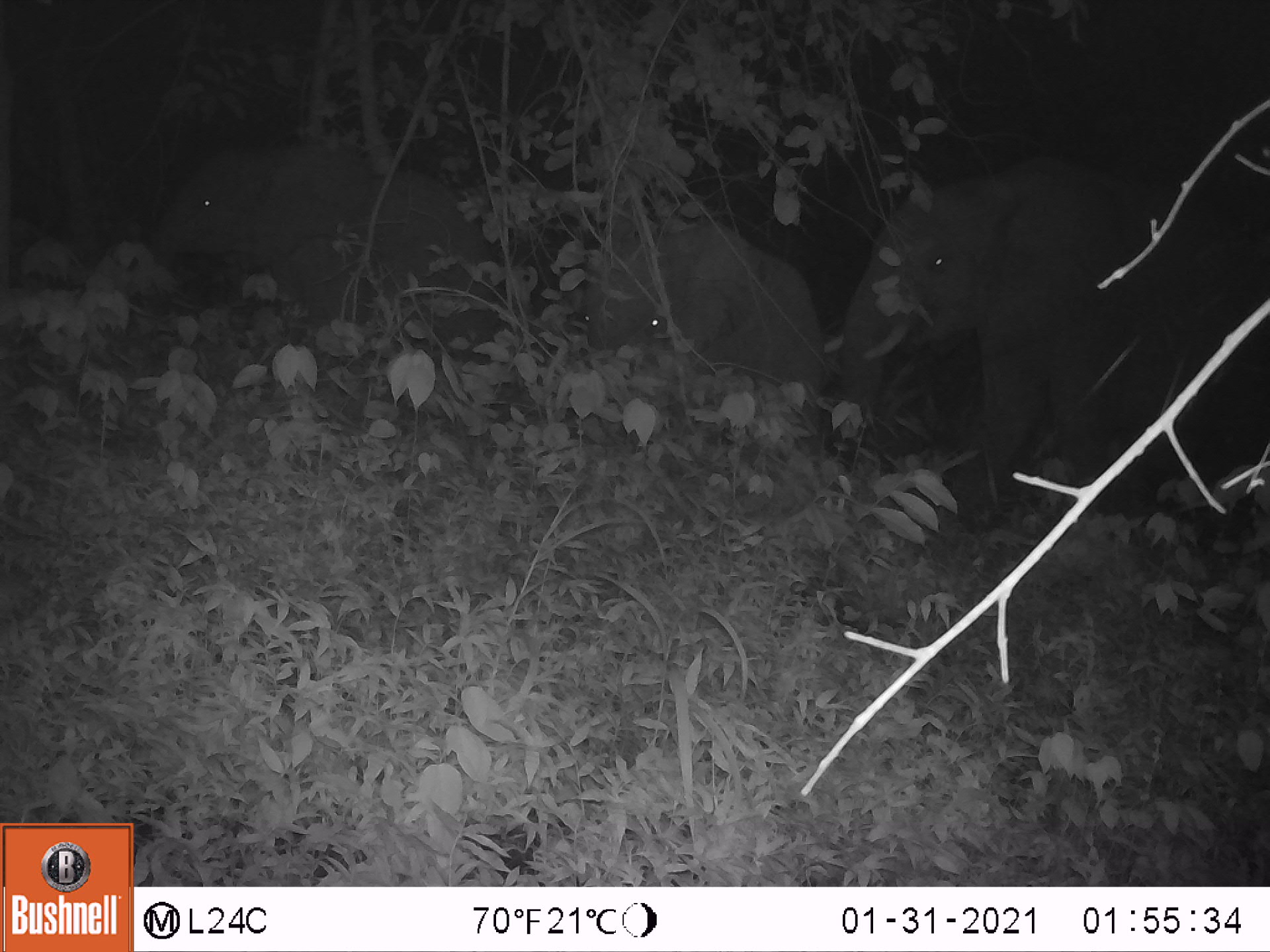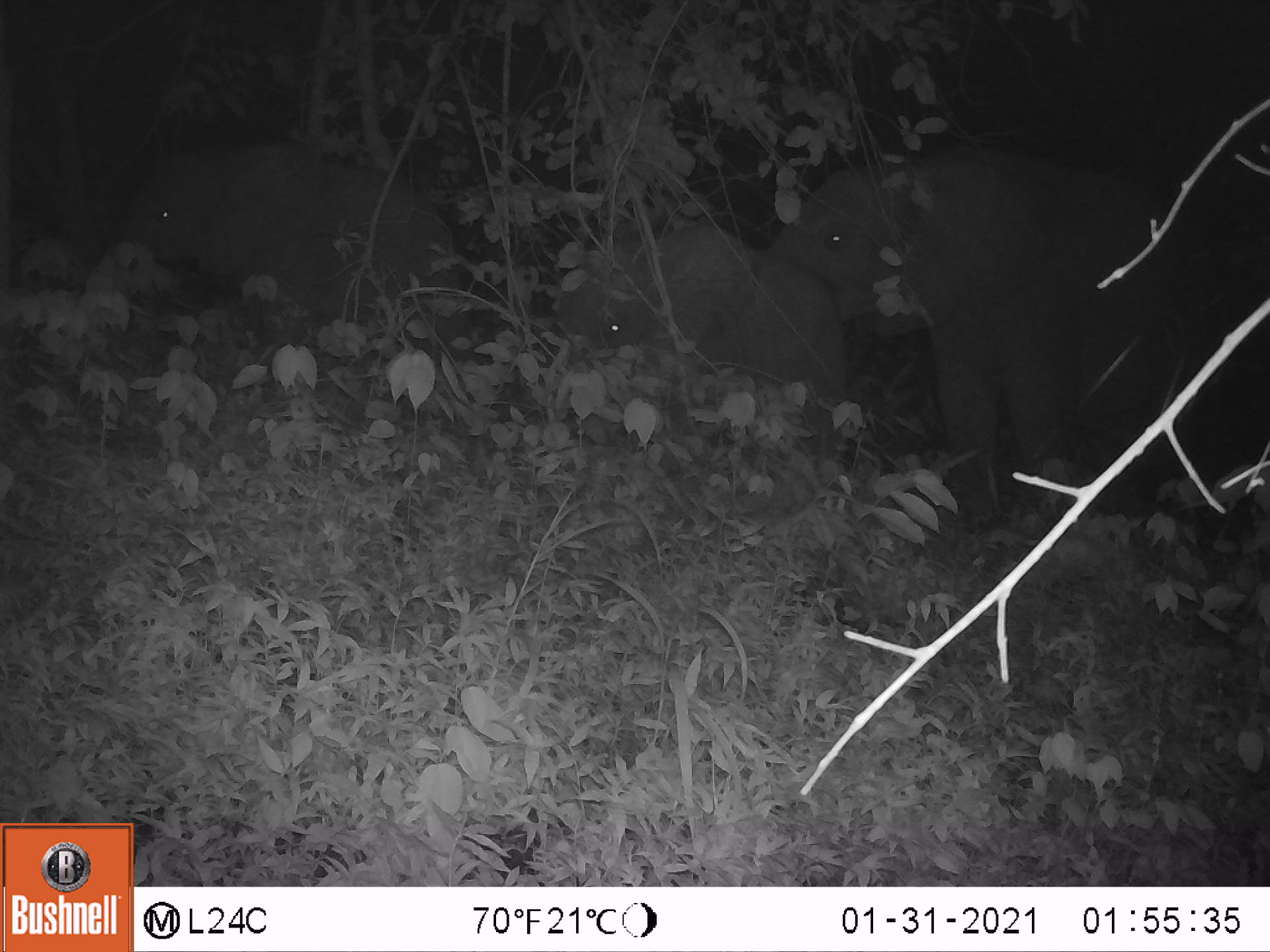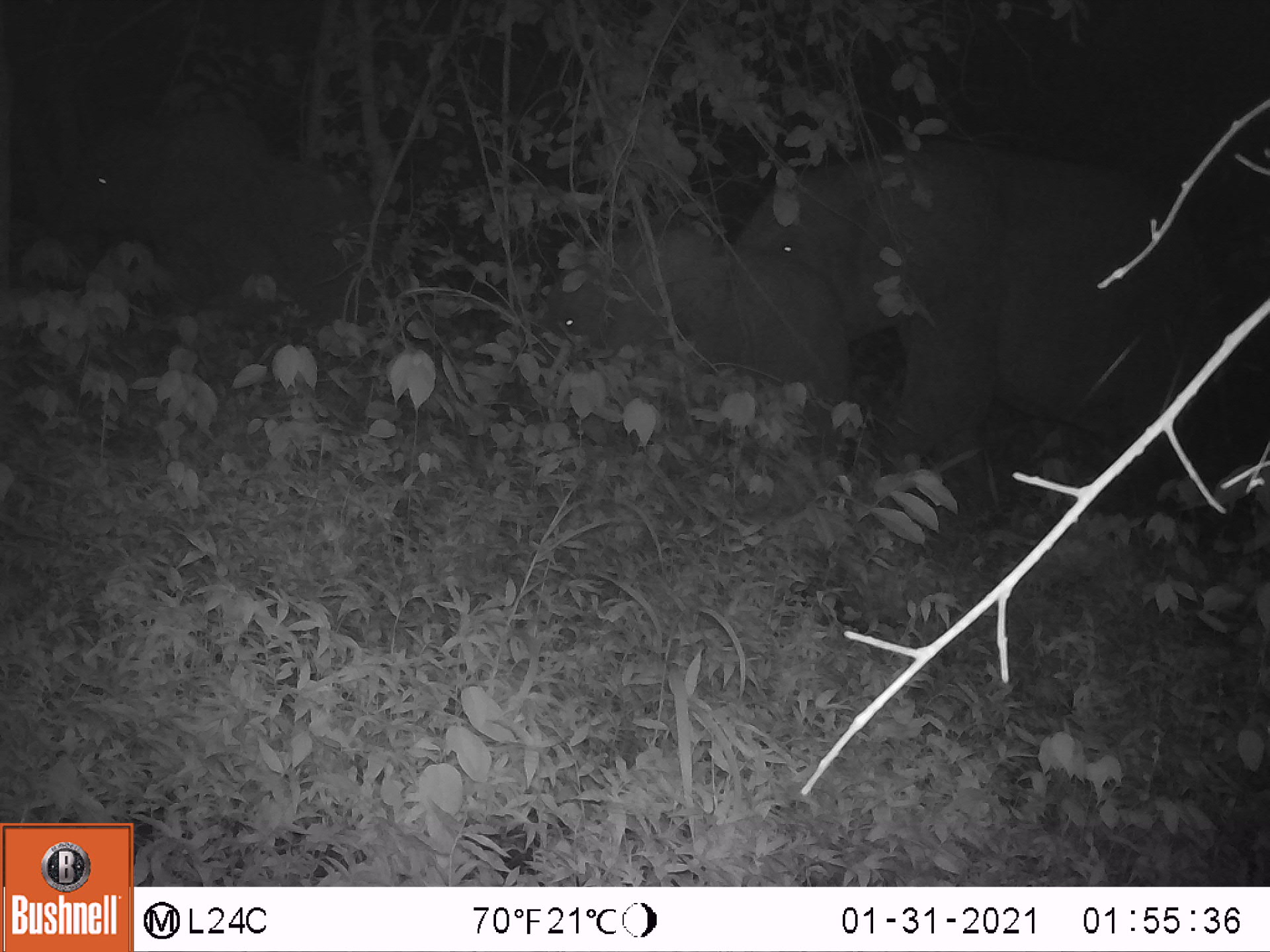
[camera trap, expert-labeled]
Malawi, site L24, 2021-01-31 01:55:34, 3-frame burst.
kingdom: Animalia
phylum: Chordata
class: Mammalia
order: Proboscidea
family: Elephantidae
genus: Loxodonta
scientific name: Loxodonta africana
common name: african savanna elephant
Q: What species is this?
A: African savanna elephant (Loxodonta africana).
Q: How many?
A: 3.